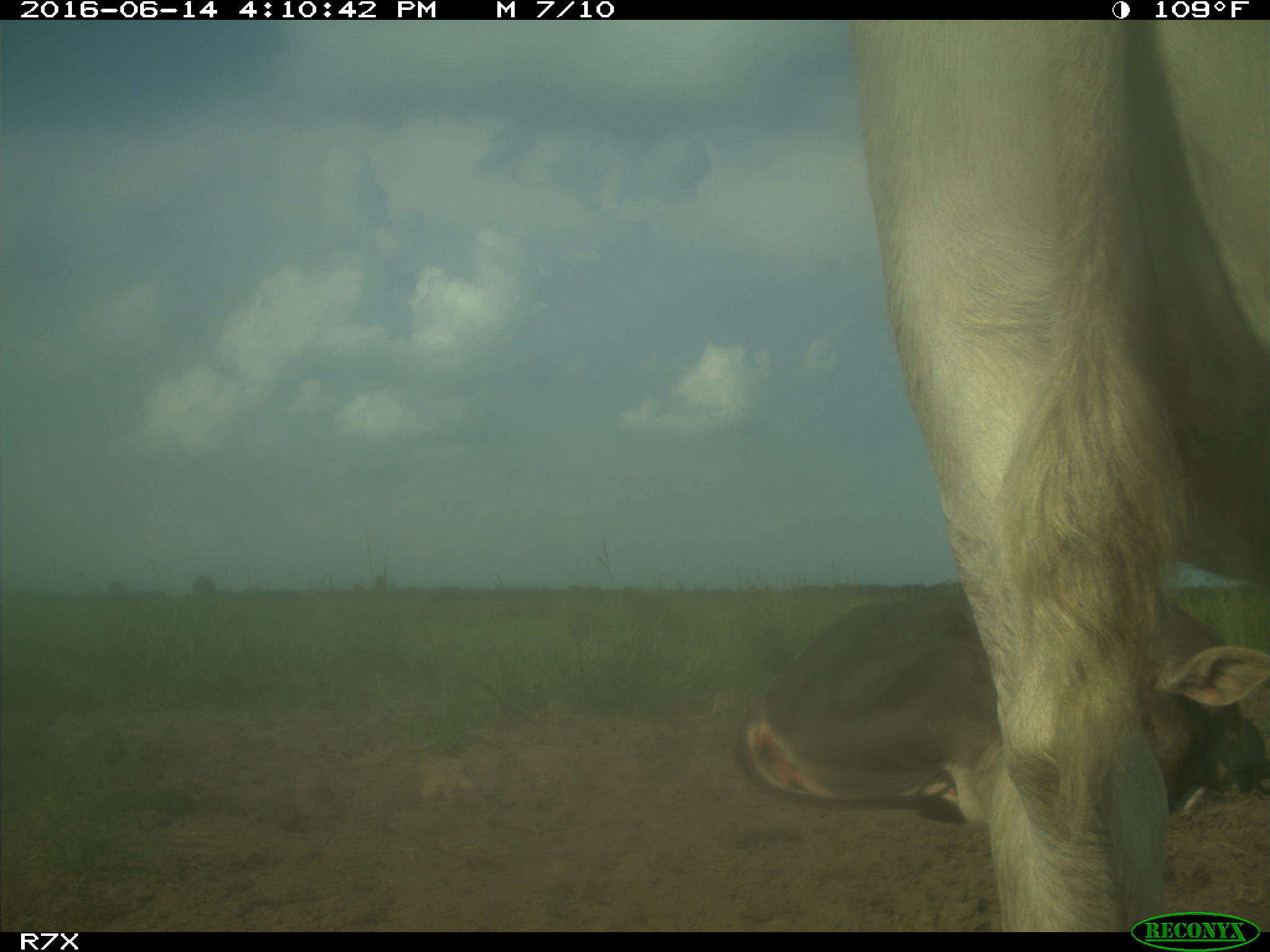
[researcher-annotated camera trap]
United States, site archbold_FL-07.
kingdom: Animalia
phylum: Chordata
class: Mammalia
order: Artiodactyla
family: Bovidae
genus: Bos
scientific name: Bos taurus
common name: domestic cow